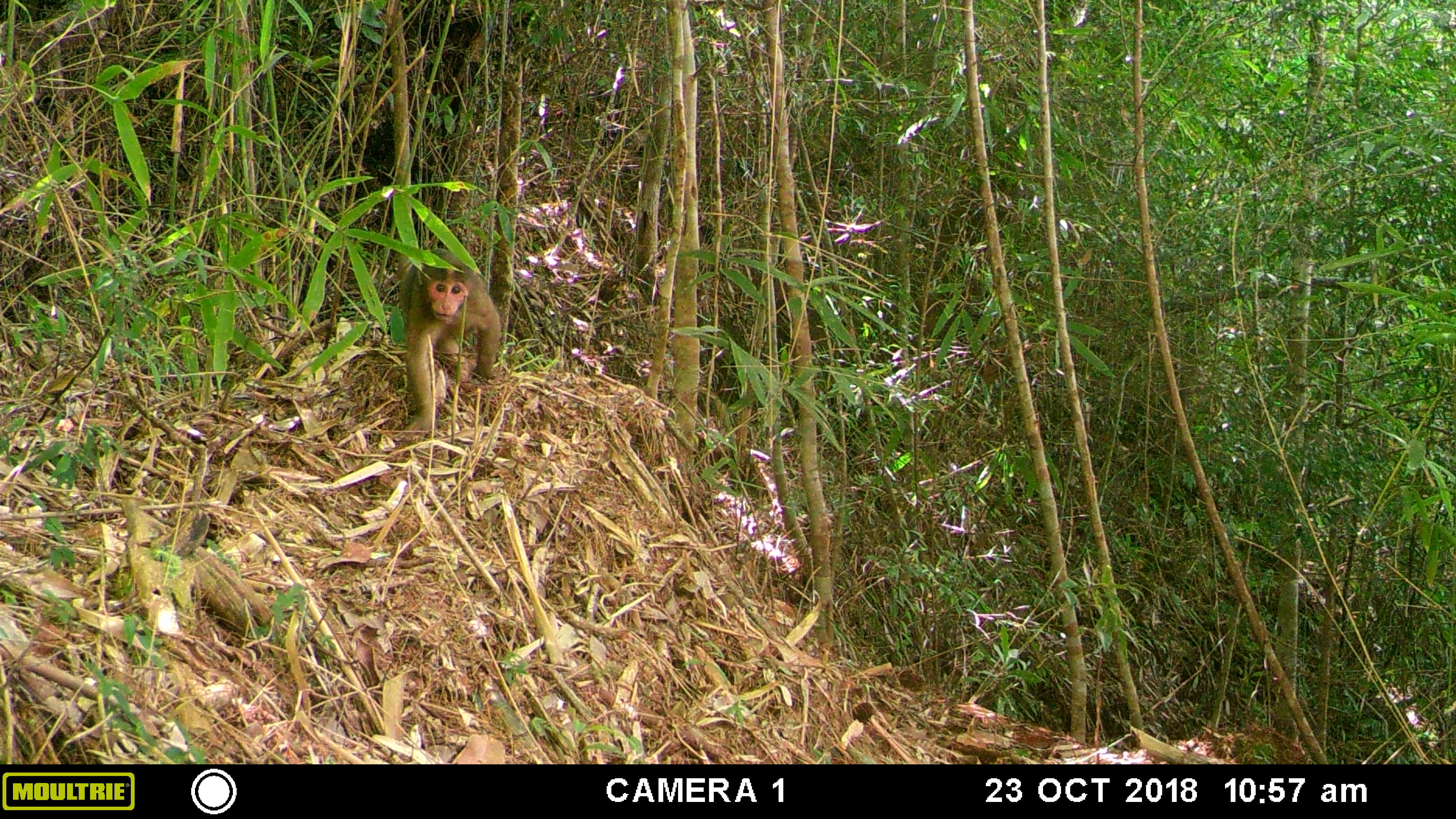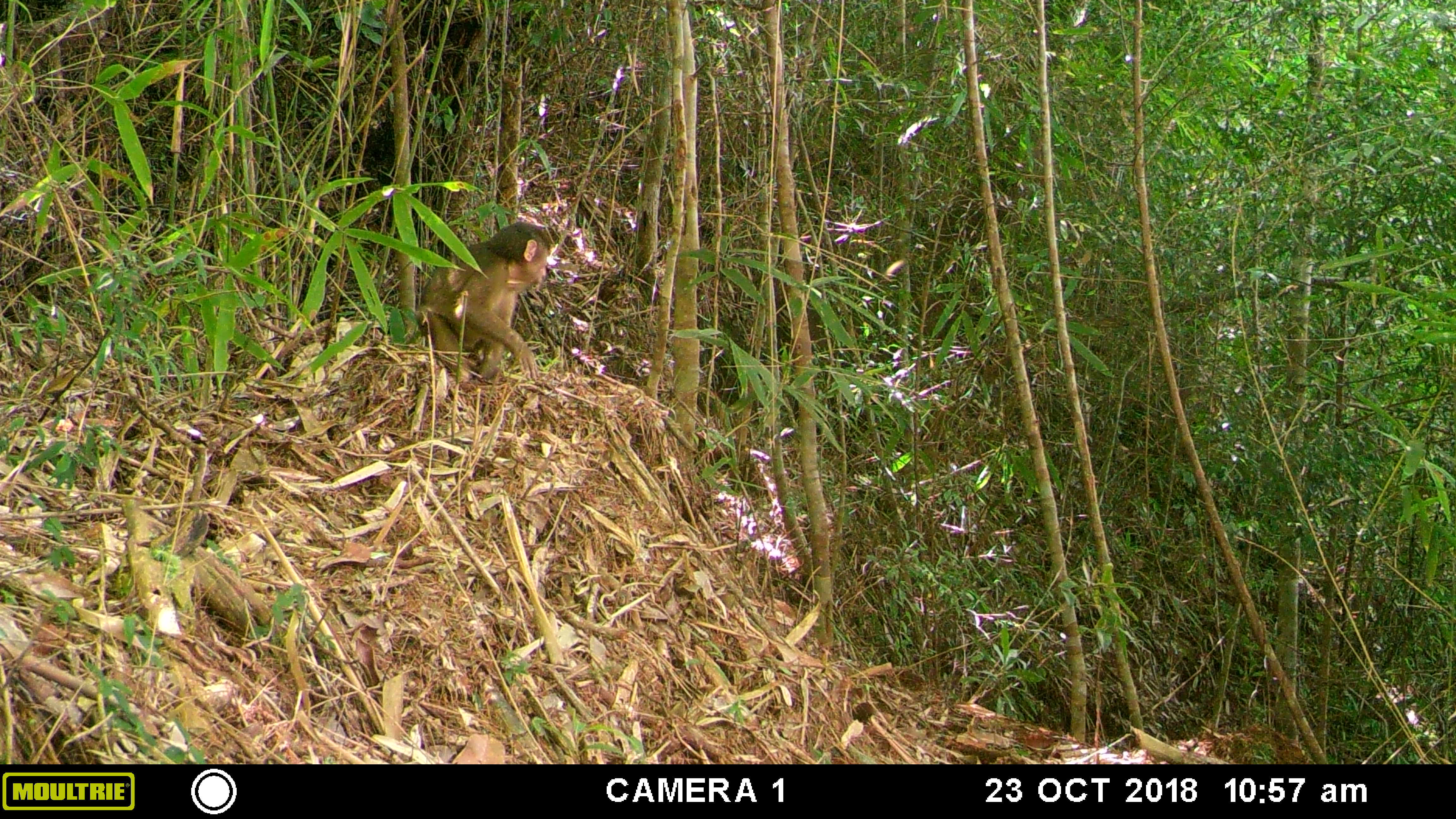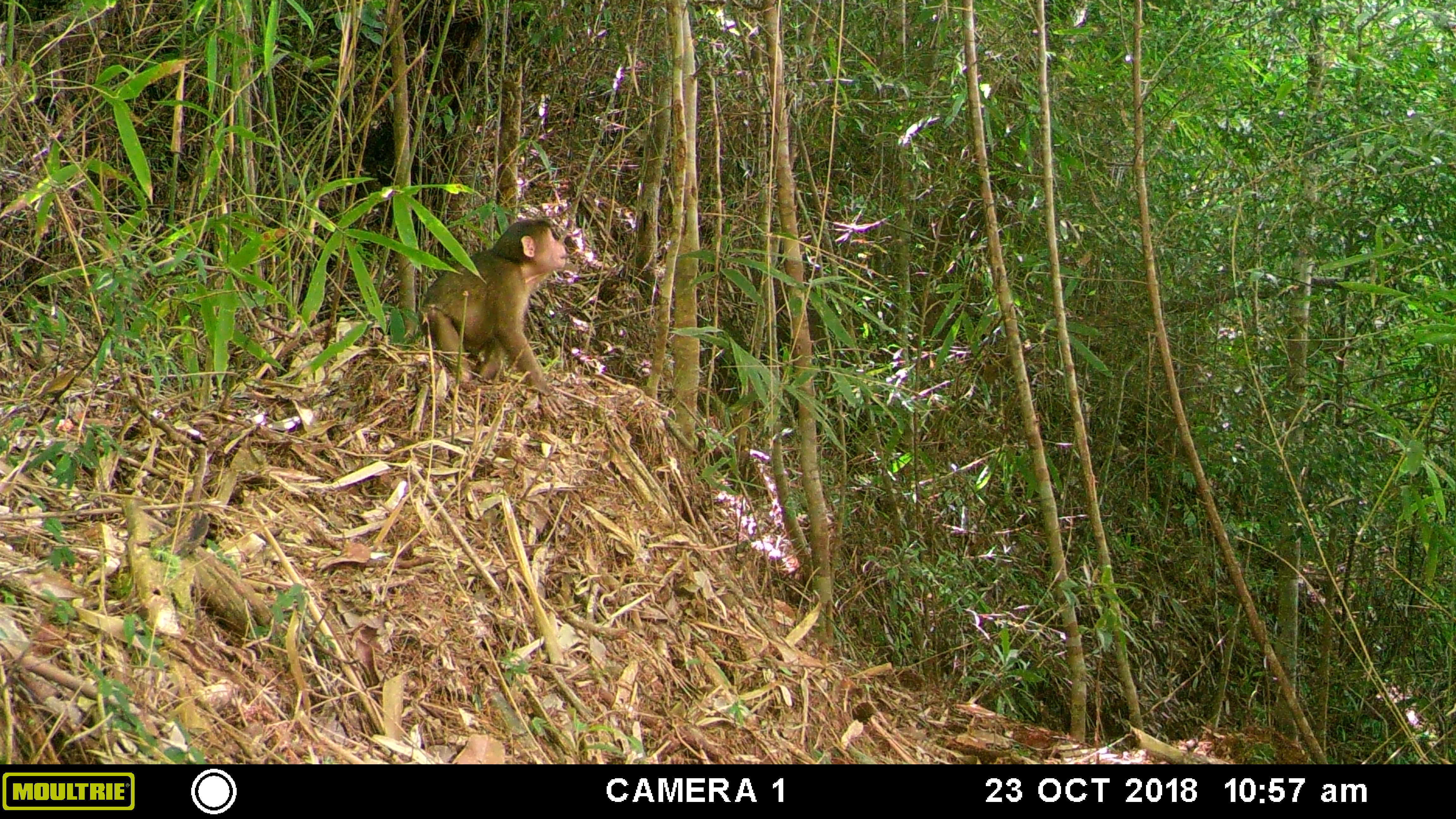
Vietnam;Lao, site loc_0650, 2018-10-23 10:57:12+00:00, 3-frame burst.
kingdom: Animalia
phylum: Chordata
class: Mammalia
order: Primates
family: Cercopithecidae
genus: Macaca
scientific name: Macaca arctoides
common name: stump-tailed macaque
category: stump tailed macaque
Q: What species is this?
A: Stump tailed macaque (stump-tailed macaque) (Macaca arctoides).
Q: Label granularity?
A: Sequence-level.